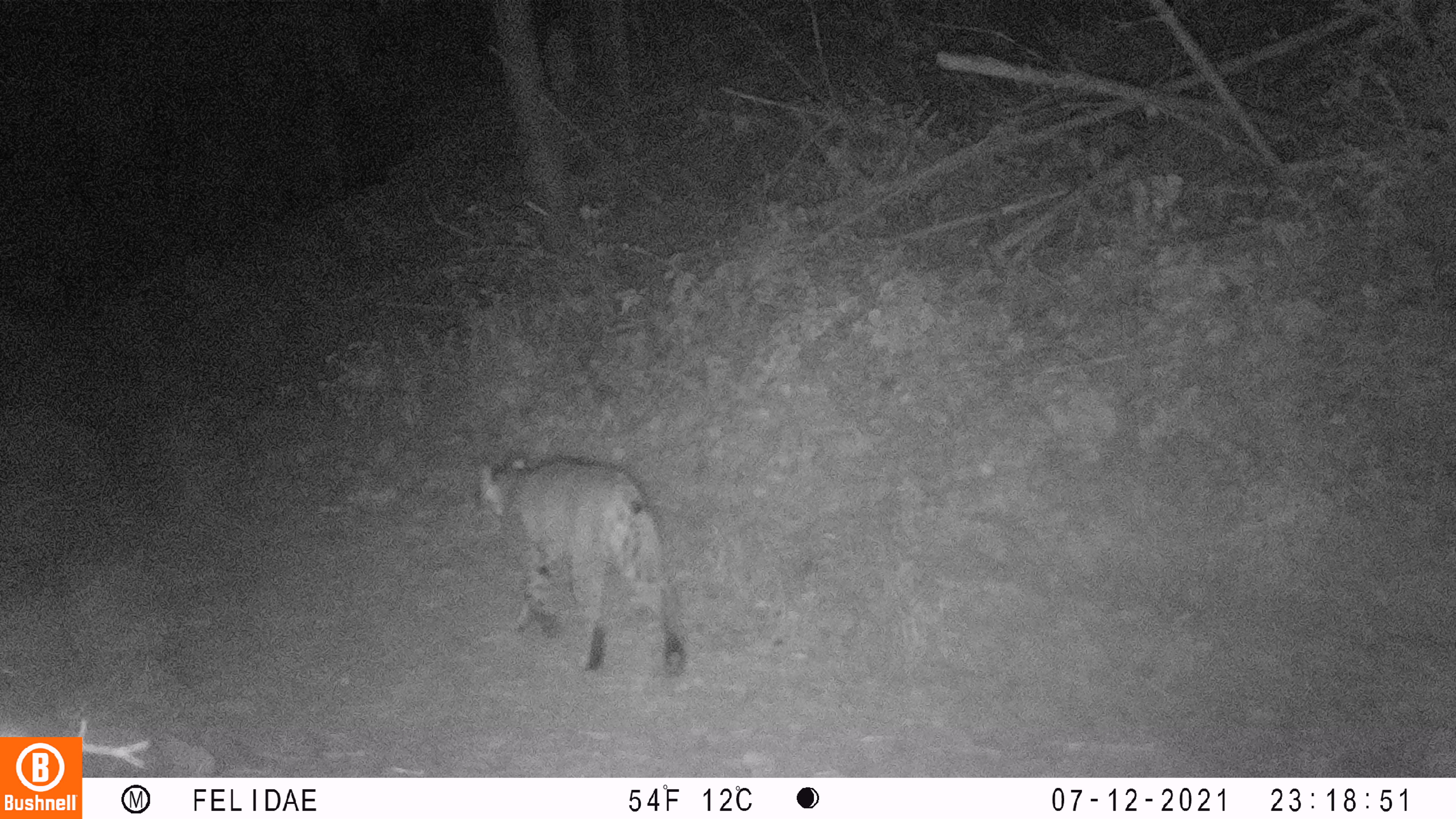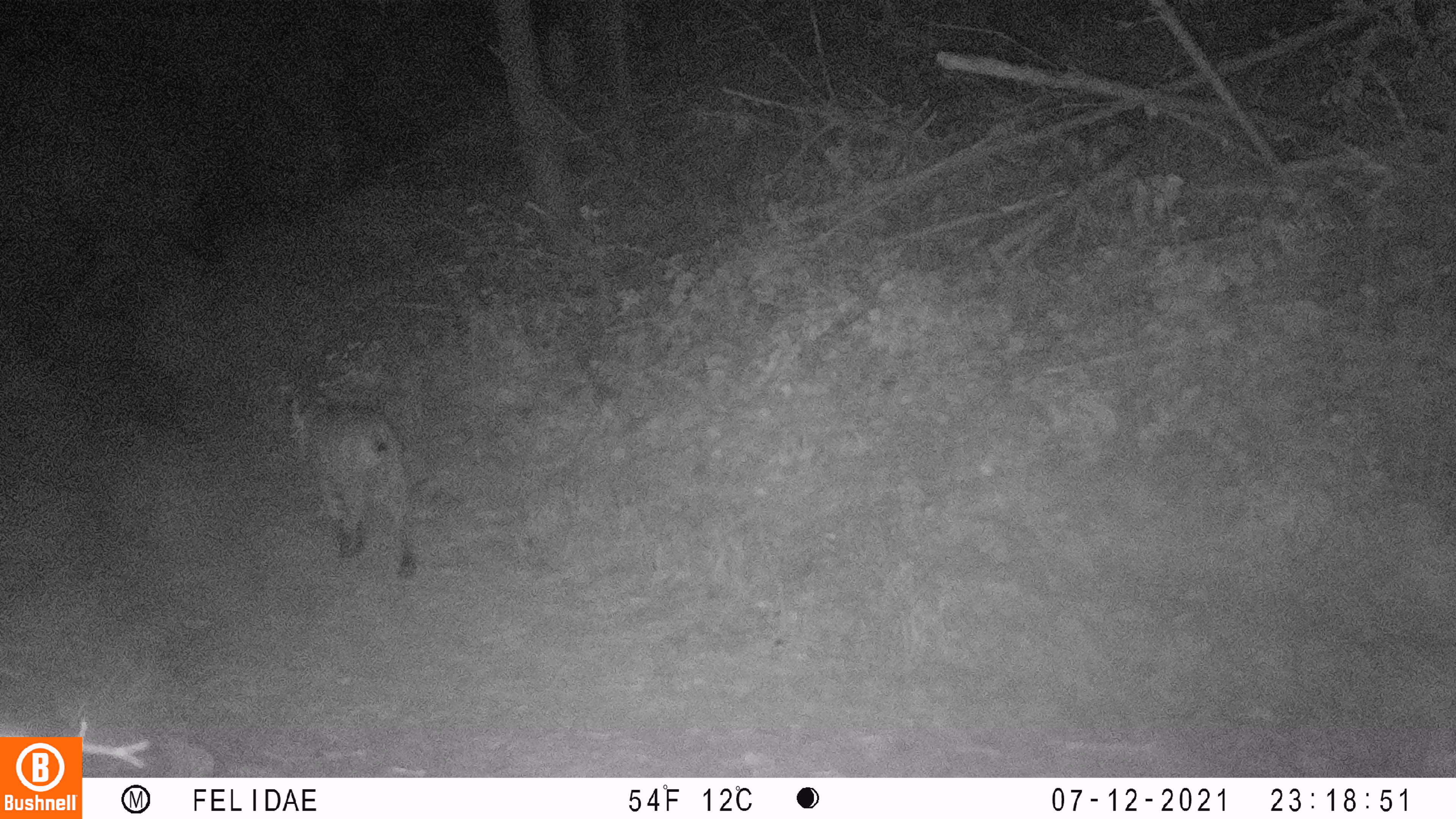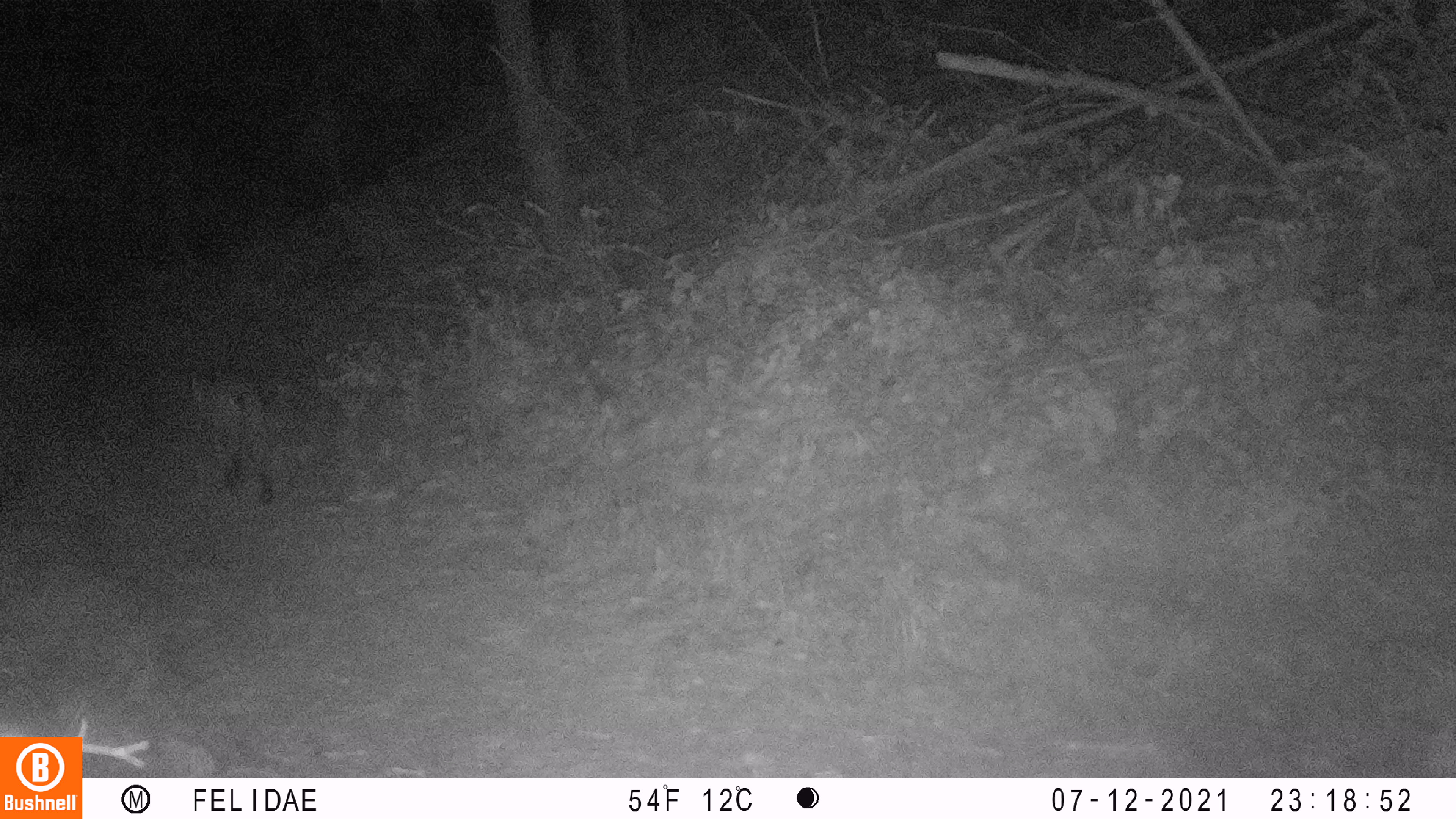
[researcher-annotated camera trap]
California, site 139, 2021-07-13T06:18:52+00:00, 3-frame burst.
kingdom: Animalia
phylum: Chordata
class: Mammalia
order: Carnivora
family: Felidae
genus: Lynx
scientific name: Lynx rufus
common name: bobcat